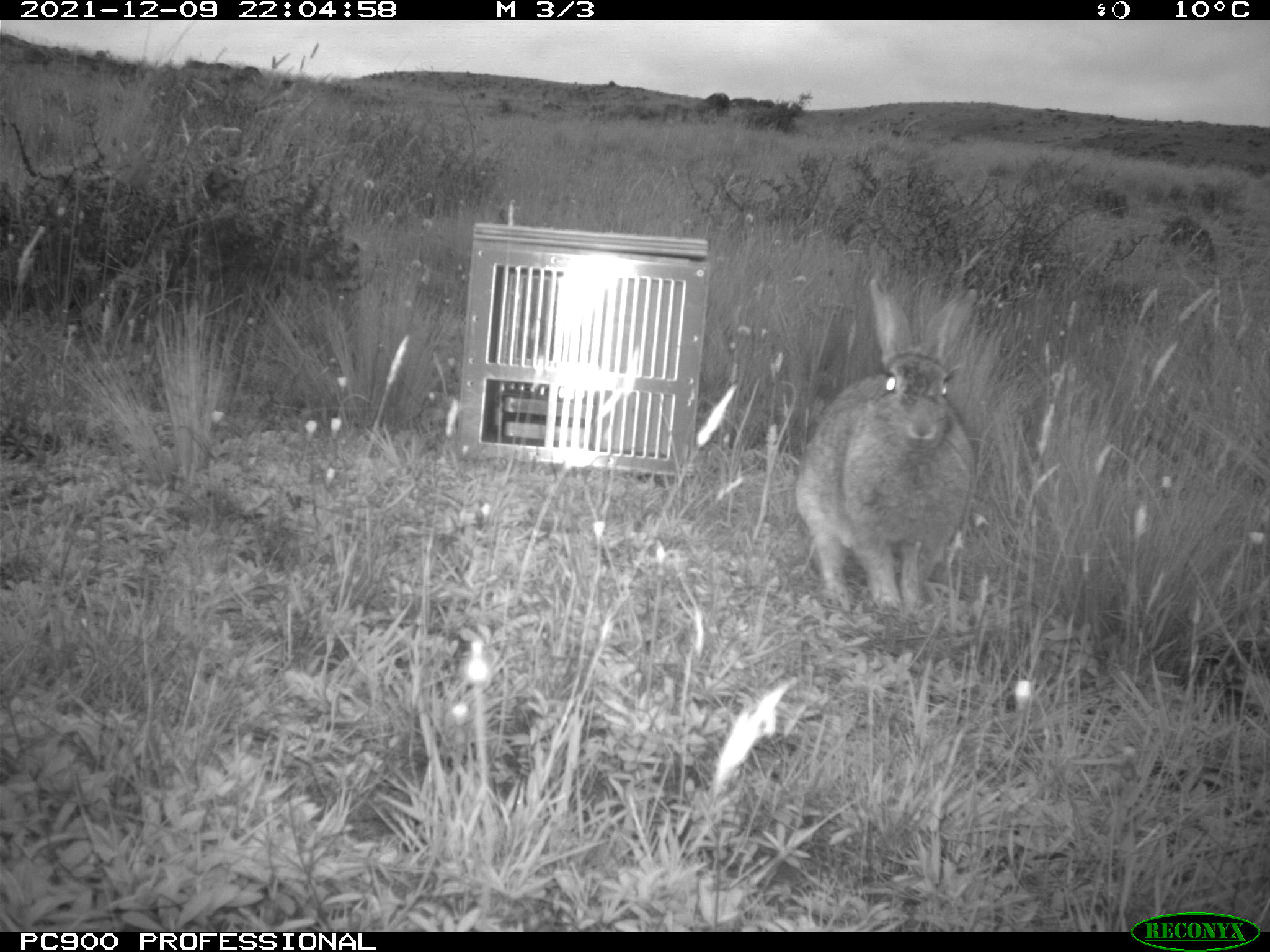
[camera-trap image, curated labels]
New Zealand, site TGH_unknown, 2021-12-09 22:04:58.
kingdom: Animalia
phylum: Chordata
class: Mammalia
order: Lagomorpha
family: Leporidae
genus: Oryctolagus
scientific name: Oryctolagus cuniculus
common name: european rabbit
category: rabbit